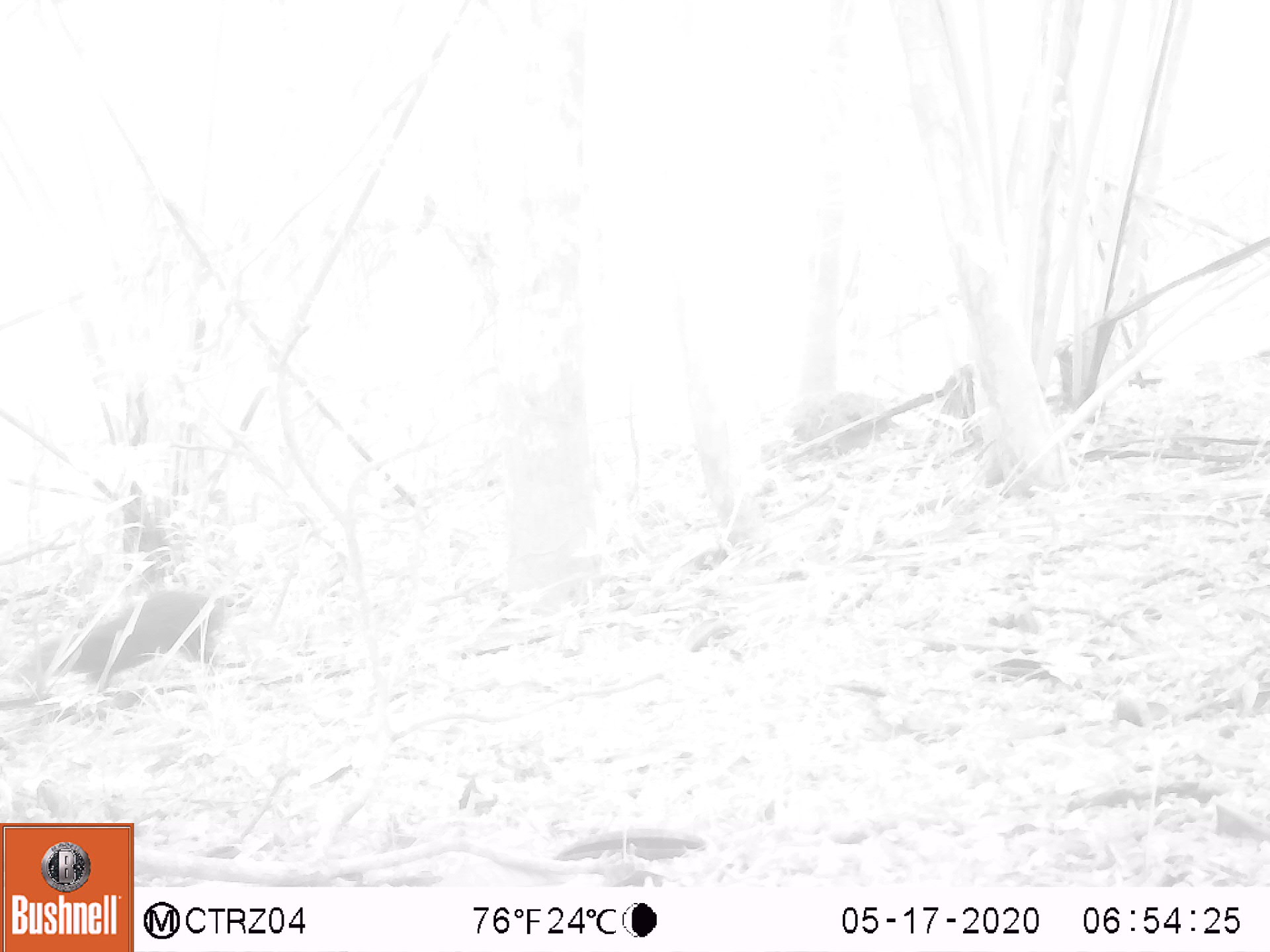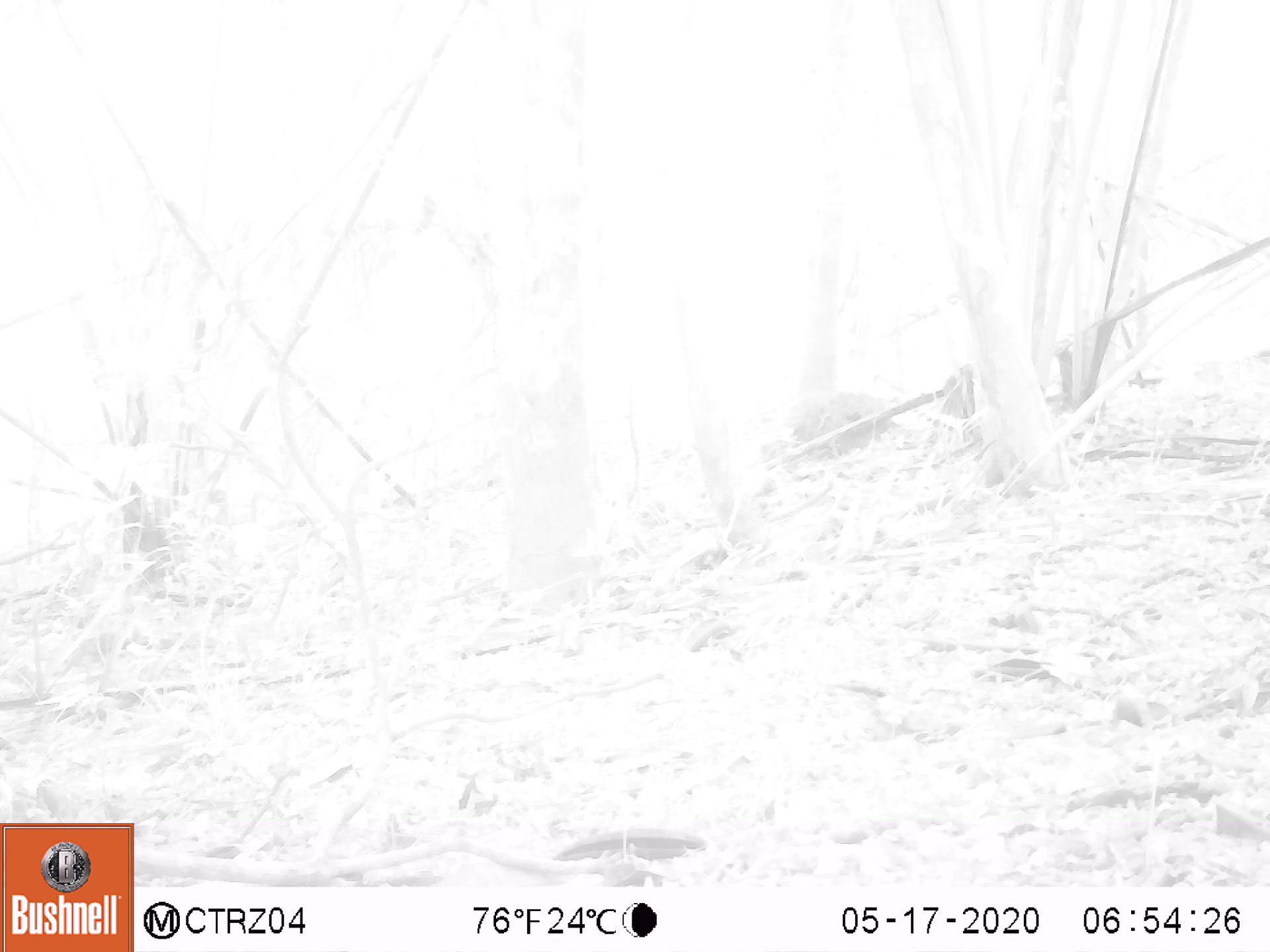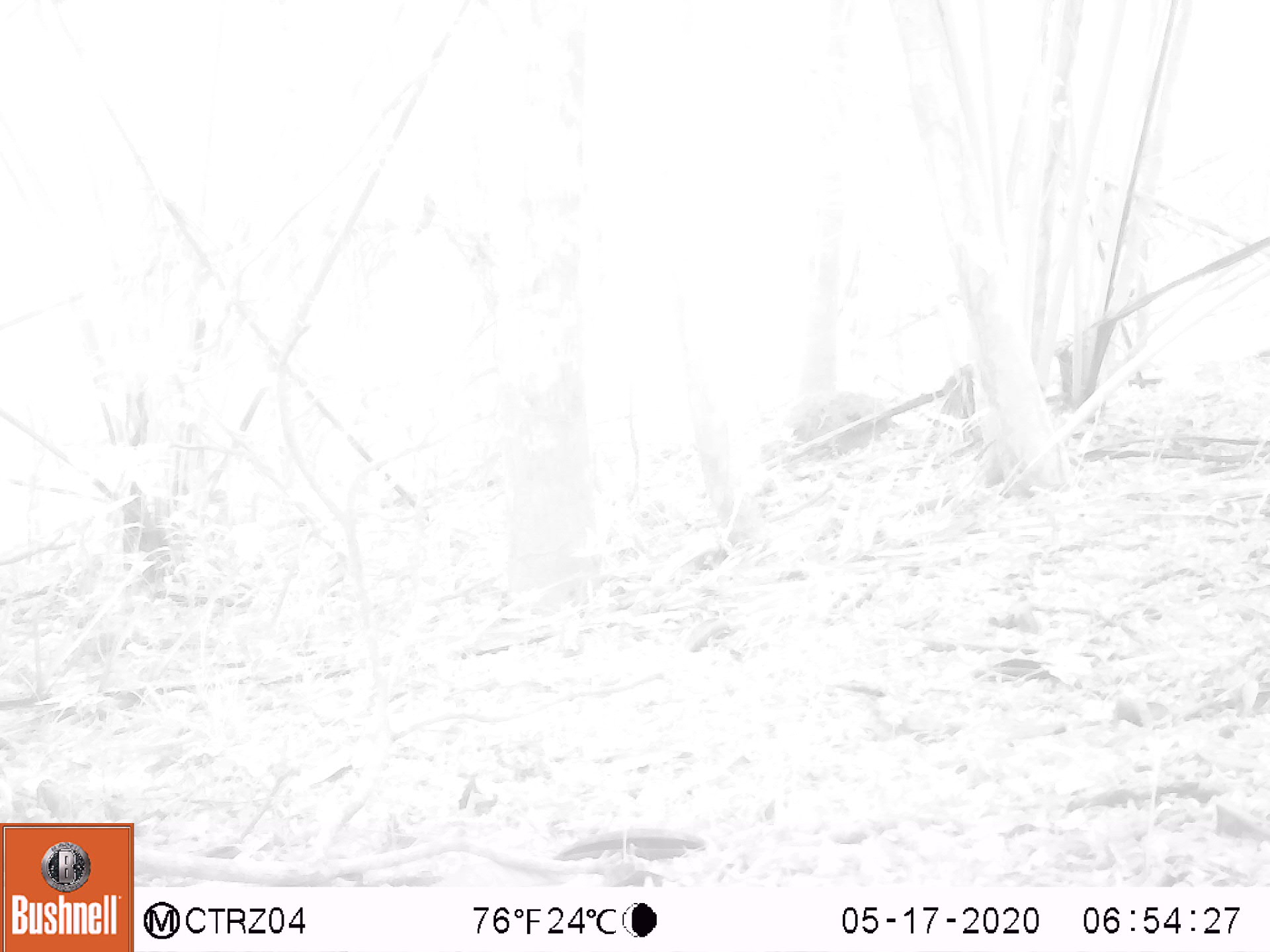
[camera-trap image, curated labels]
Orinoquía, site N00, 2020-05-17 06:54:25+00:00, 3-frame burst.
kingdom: Animalia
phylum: Chordata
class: Mammalia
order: Rodentia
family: Dasyproctidae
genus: Dasyprocta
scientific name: Dasyprocta fuliginosa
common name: black agouti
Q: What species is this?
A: Black agouti (Dasyprocta fuliginosa).